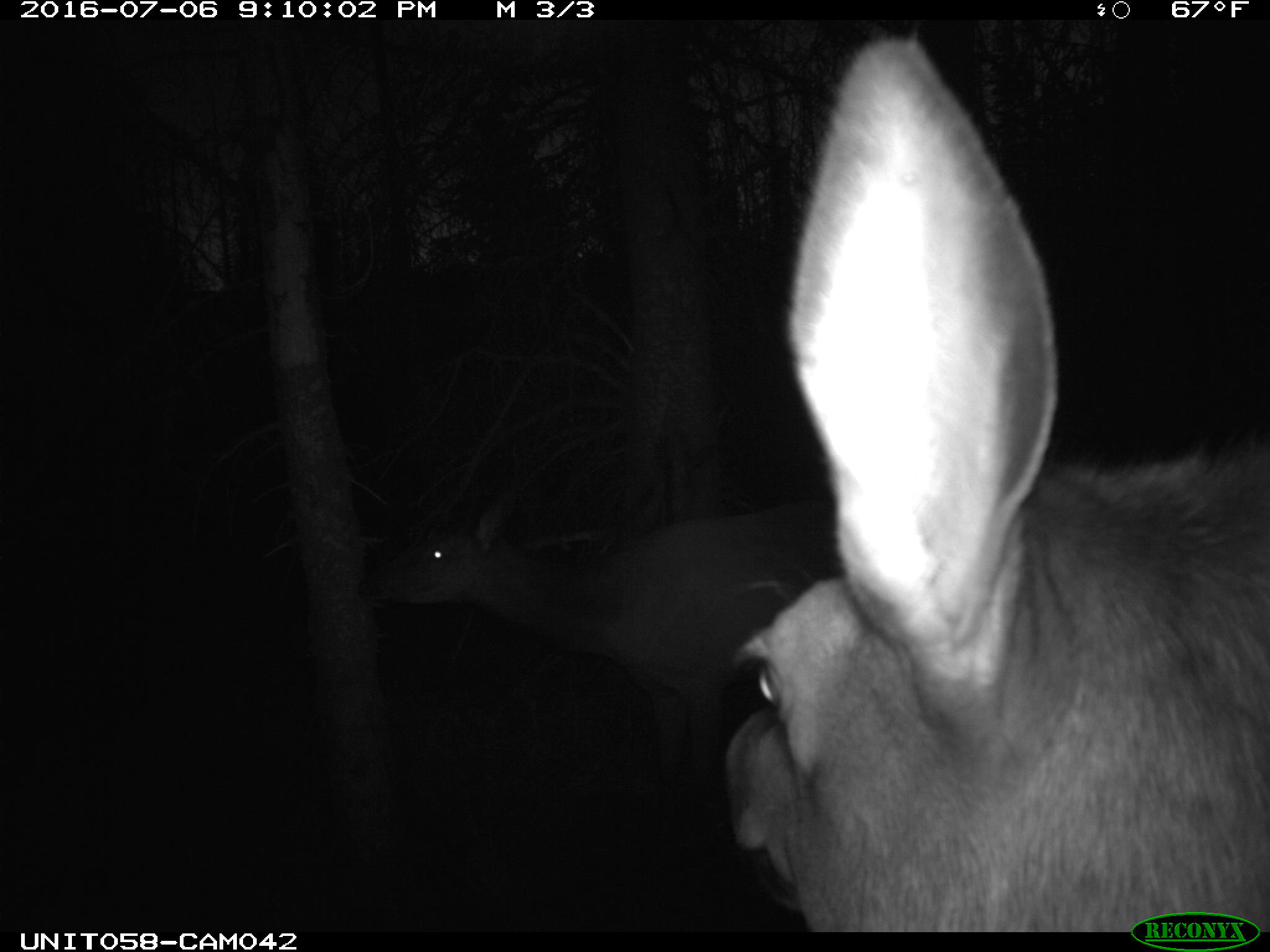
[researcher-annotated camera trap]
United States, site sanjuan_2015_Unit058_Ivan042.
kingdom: Animalia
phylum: Chordata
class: Mammalia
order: Artiodactyla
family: Cervidae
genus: Cervus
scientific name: Cervus elaphus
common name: red deer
Cervus elaphus (red deer).